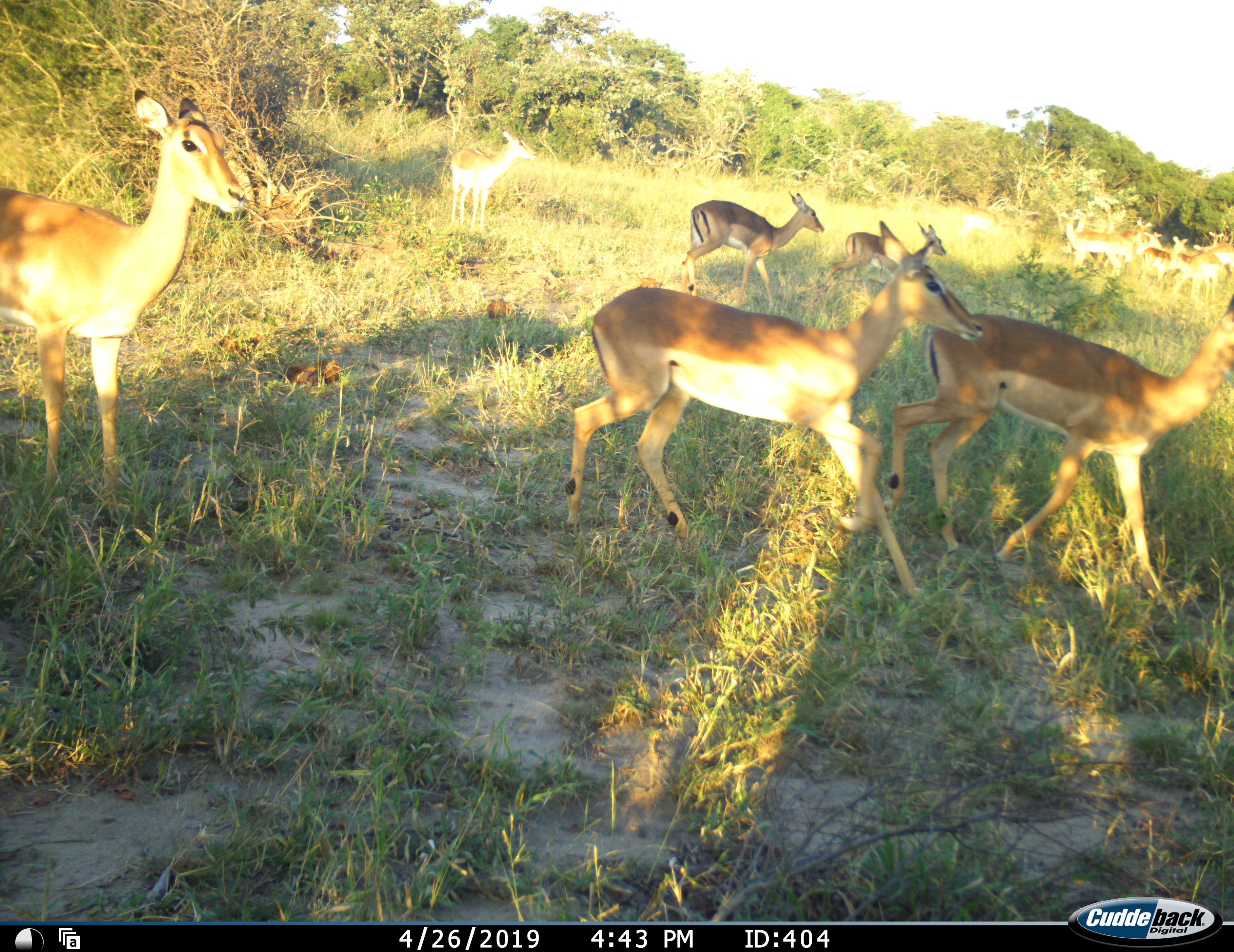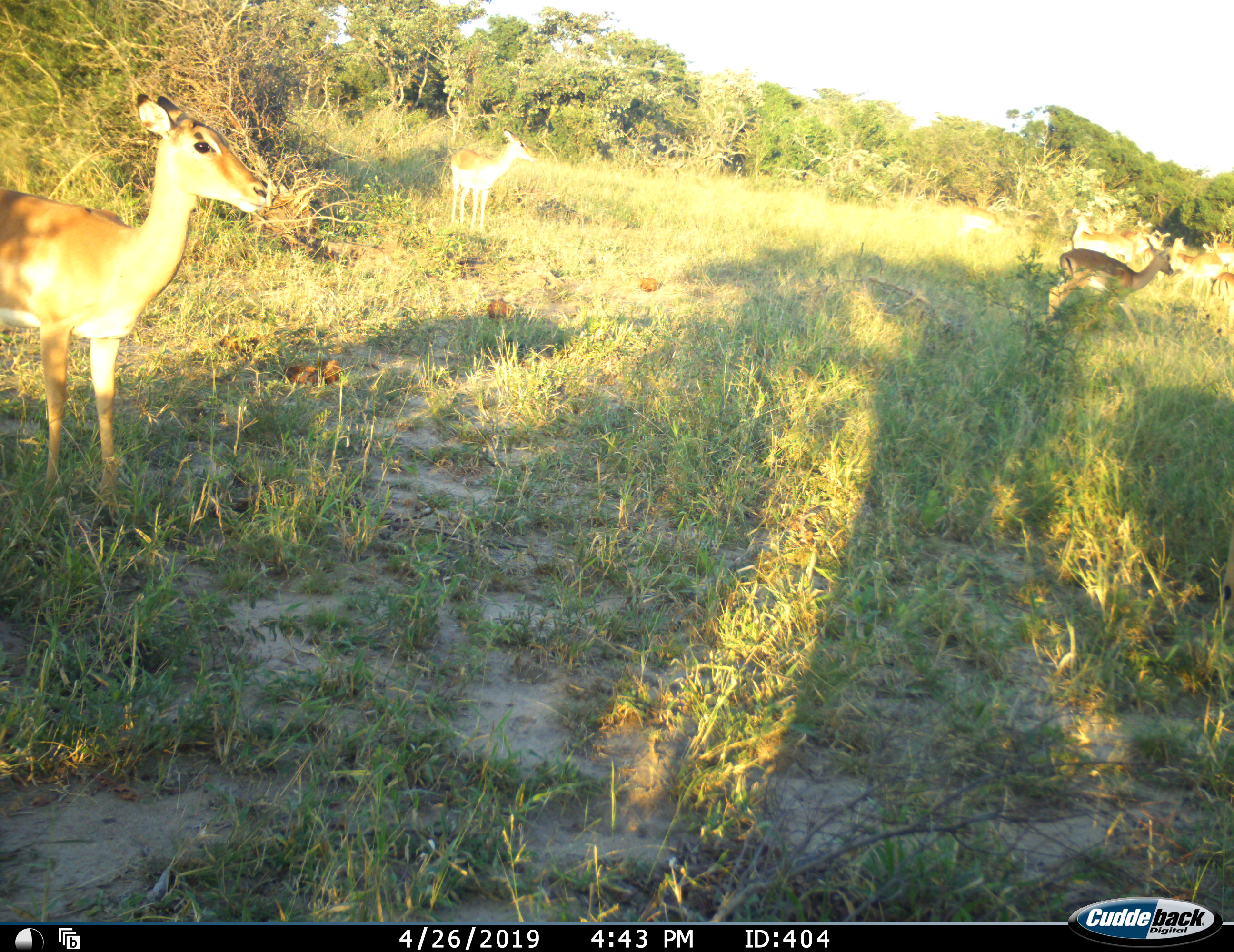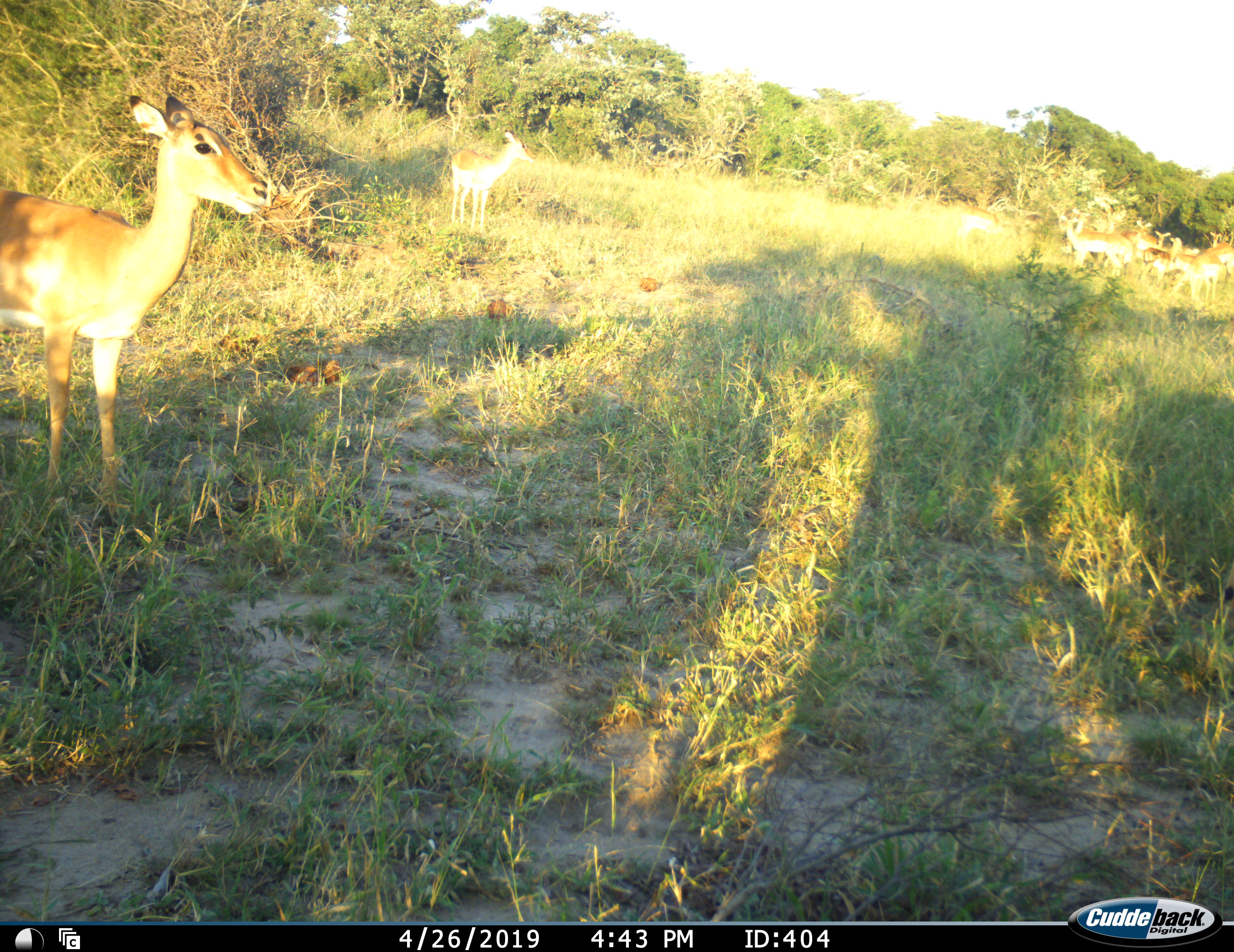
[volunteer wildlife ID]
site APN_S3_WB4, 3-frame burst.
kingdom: Animalia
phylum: Chordata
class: Mammalia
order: Artiodactyla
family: Bovidae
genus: Aepyceros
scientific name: Aepyceros melampus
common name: impala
Impala (Aepyceros melampus), count 11-50. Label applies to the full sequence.